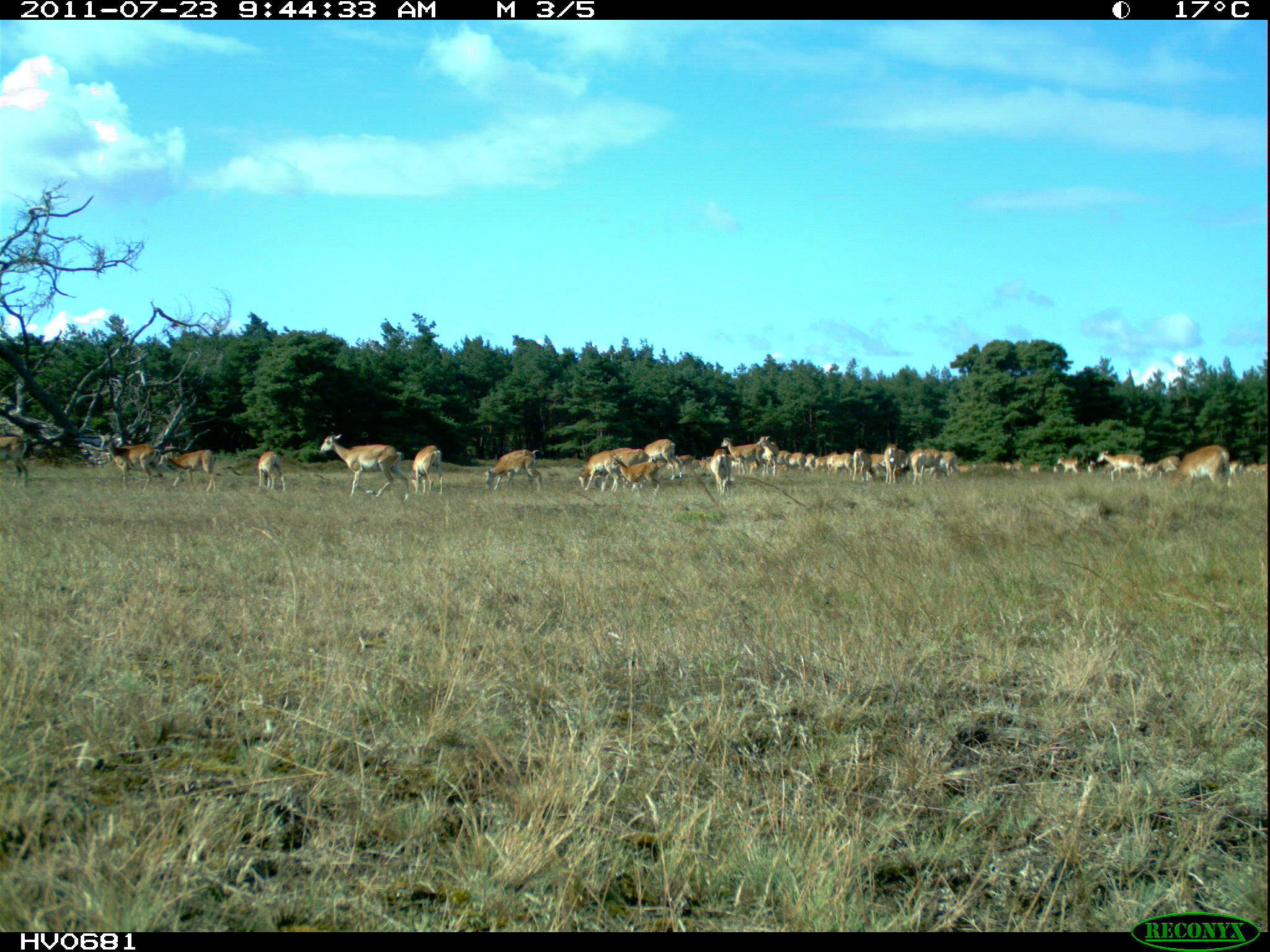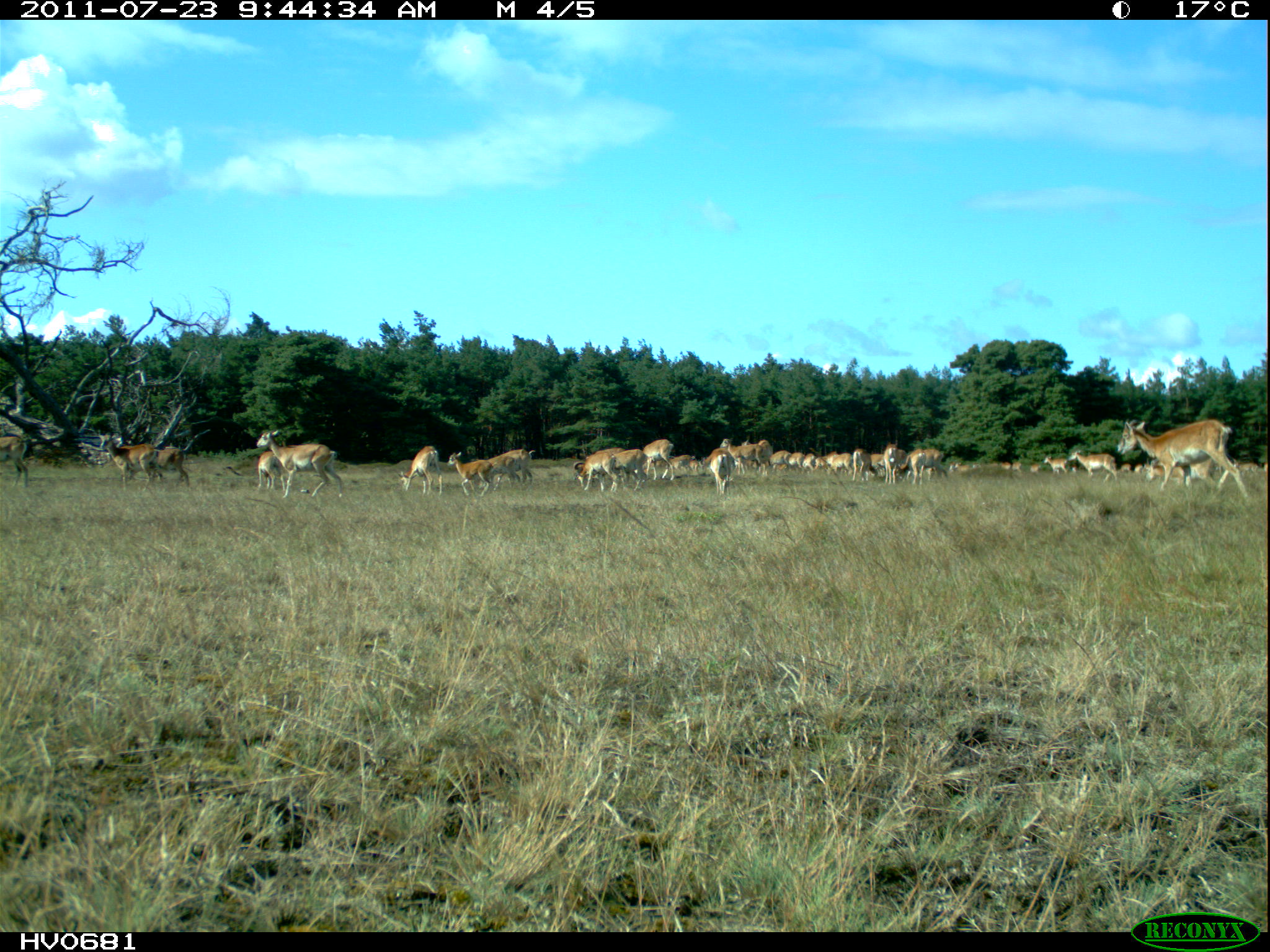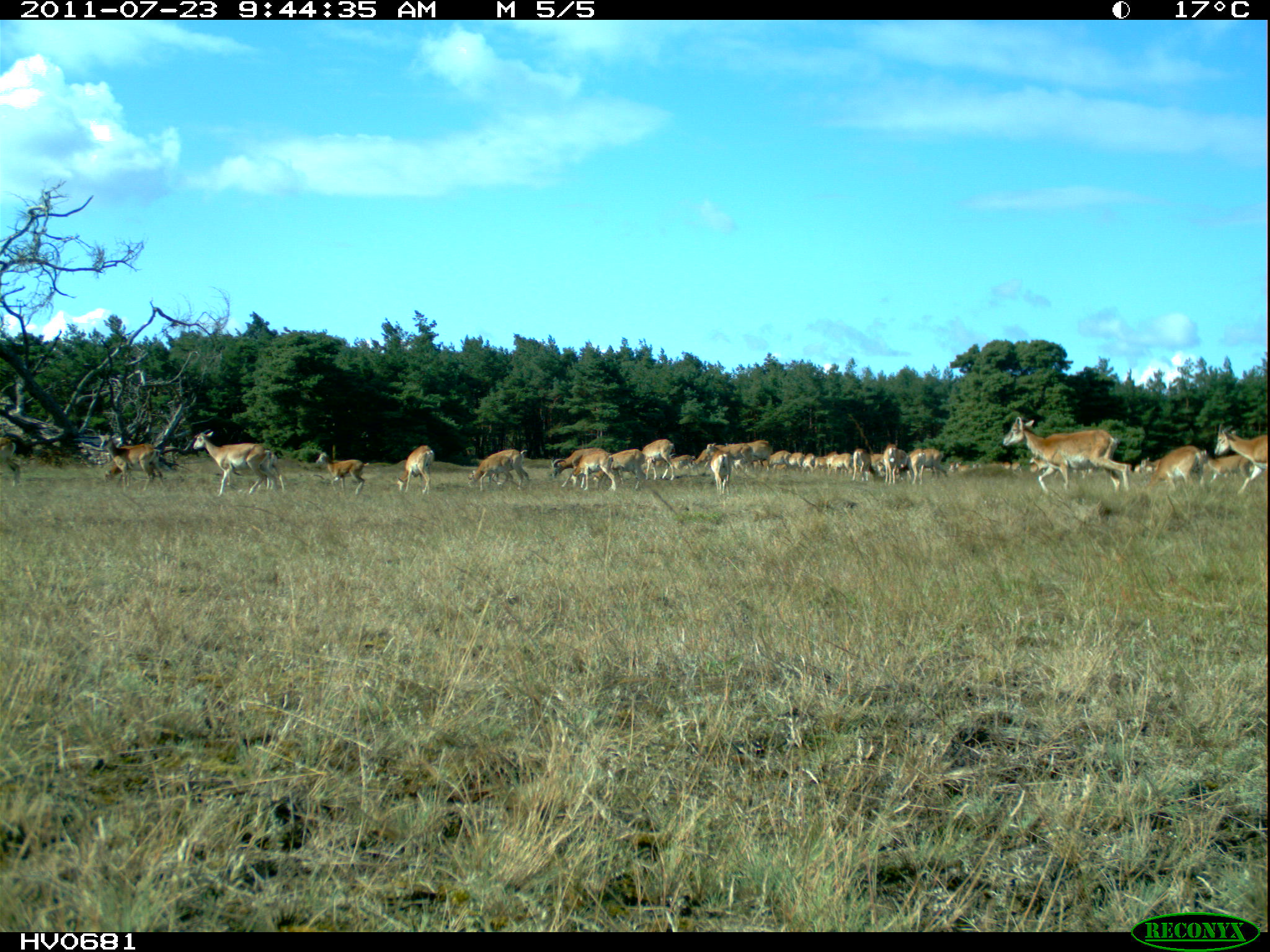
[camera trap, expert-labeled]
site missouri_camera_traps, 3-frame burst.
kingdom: Animalia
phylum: Chordata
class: Mammalia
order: Artiodactyla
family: Bovidae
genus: Ovis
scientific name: Ovis ammon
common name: mouflon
Mouflon (Ovis ammon). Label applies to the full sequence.